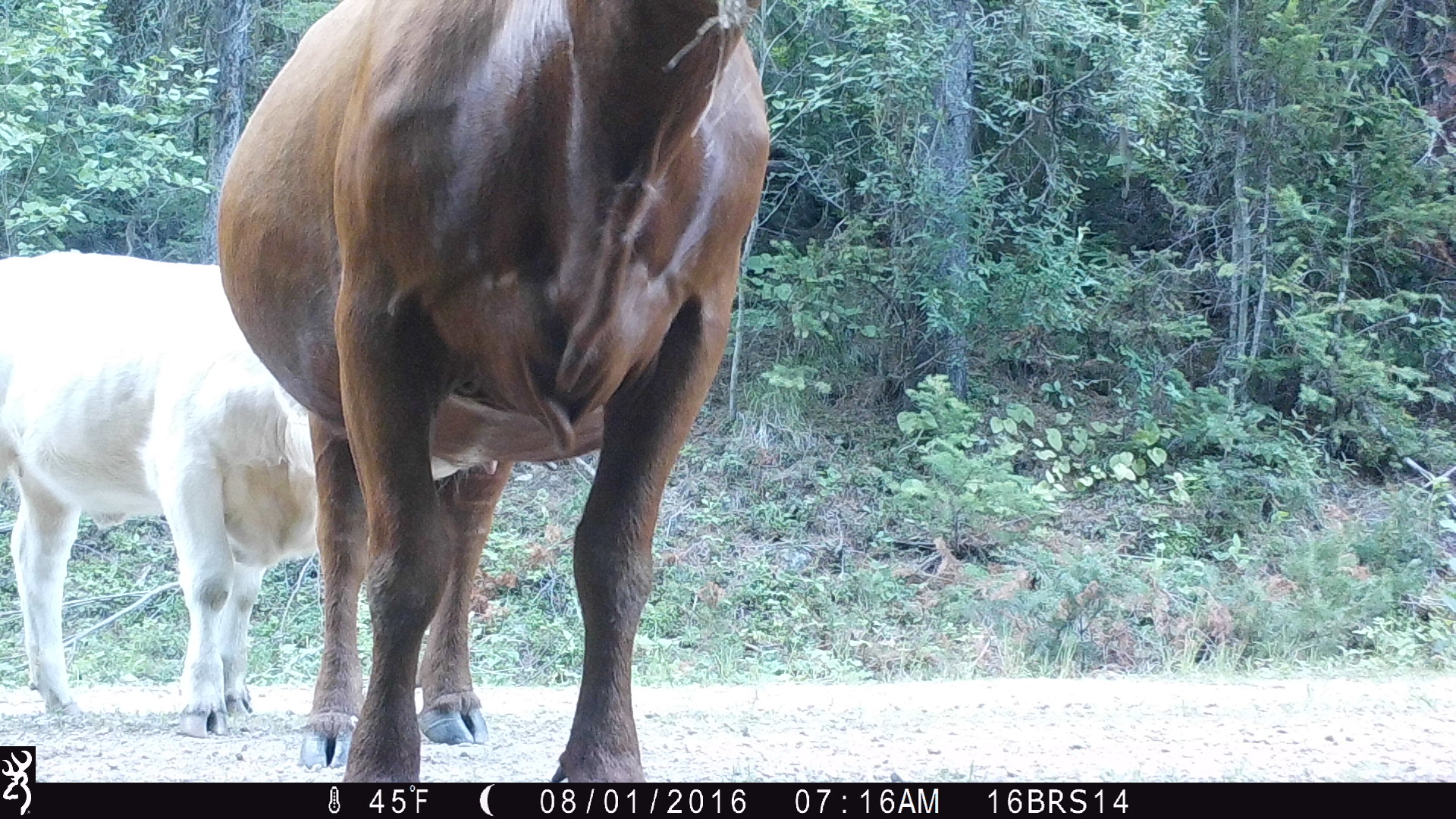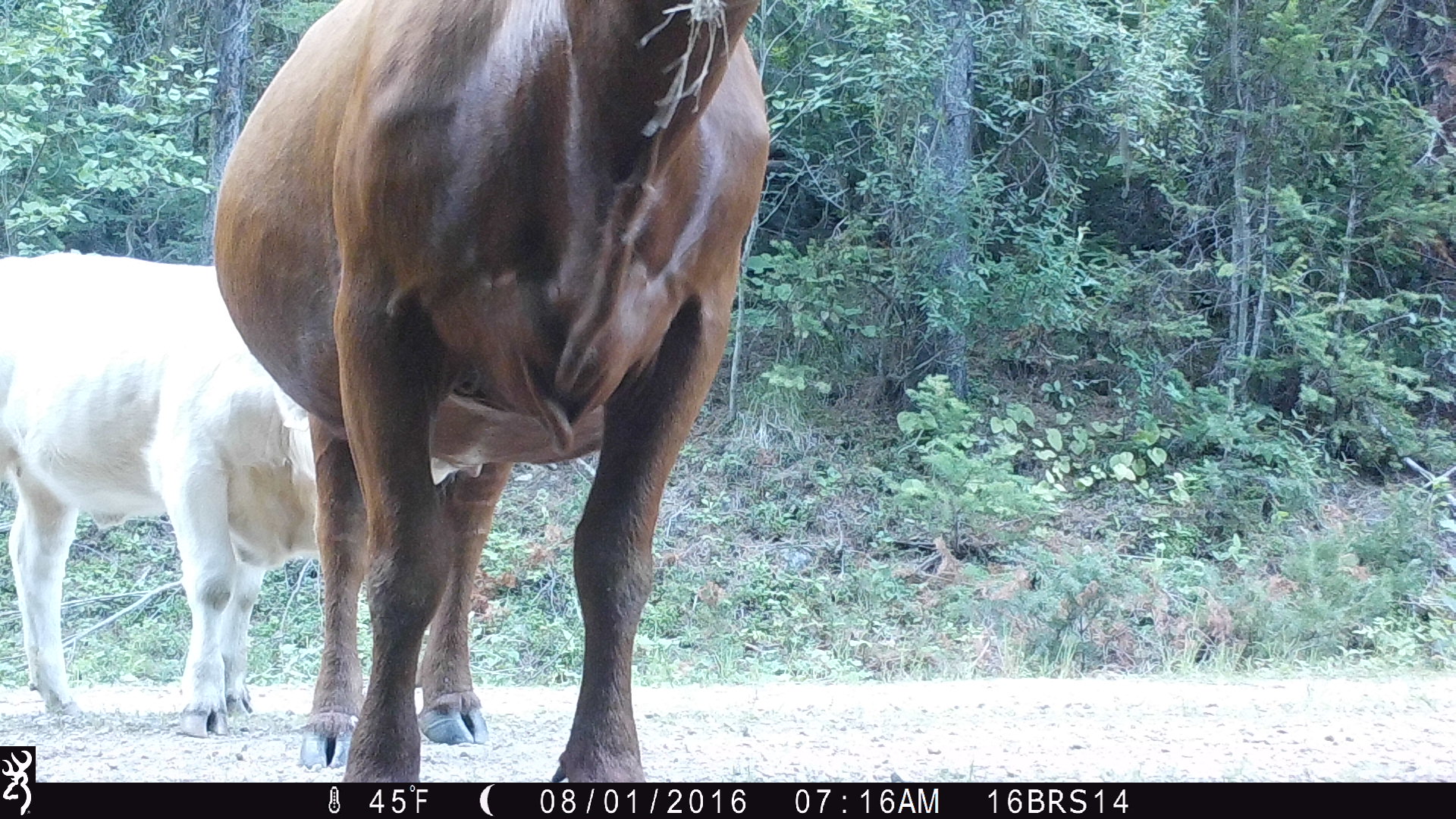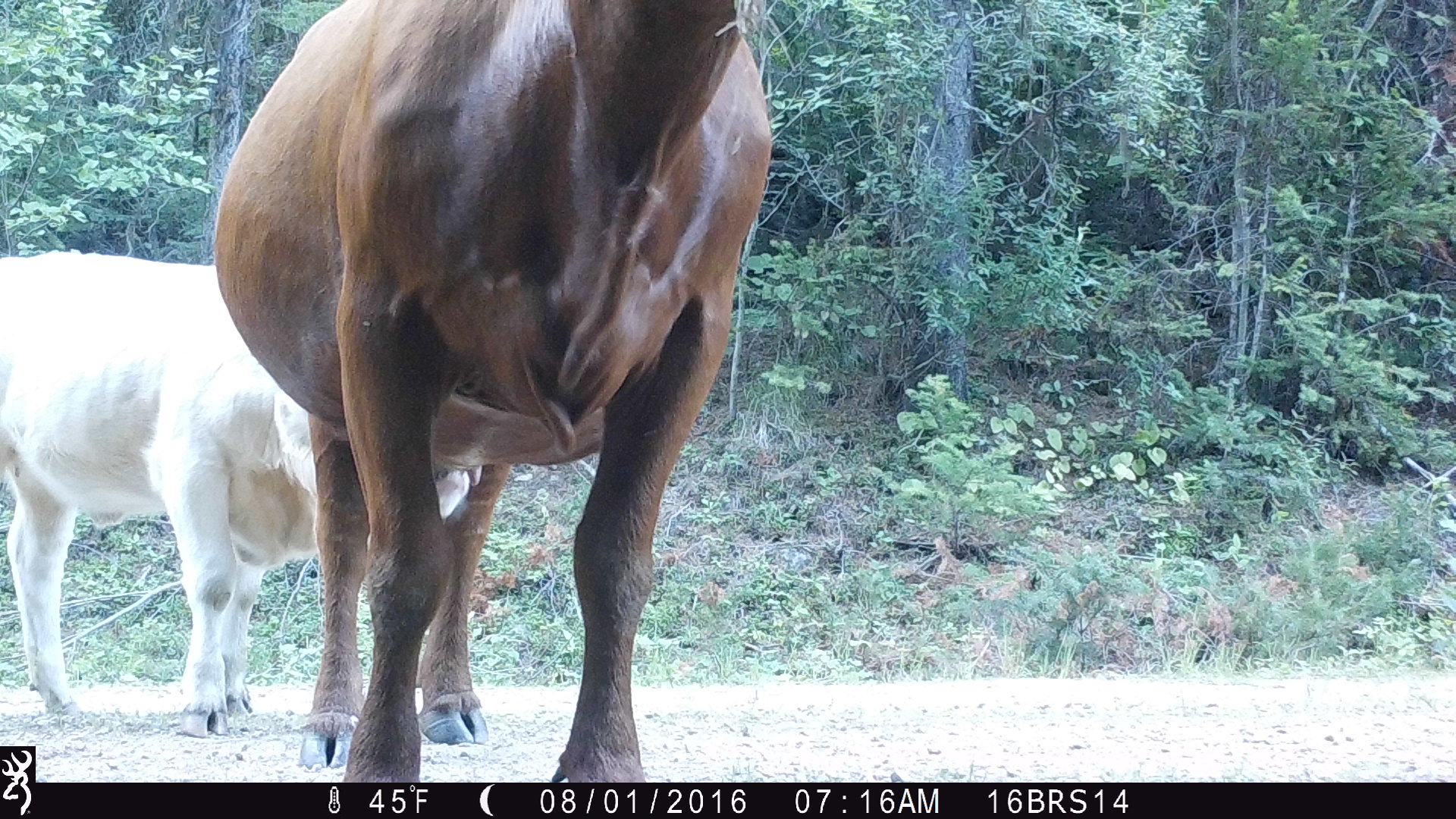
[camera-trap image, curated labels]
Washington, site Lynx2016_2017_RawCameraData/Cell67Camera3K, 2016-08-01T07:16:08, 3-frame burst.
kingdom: Animalia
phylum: Chordata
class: Mammalia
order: Artiodactyla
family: Bovidae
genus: Bos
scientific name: Bos taurus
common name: domestic cattle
Domestic cattle (Bos taurus). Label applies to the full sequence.